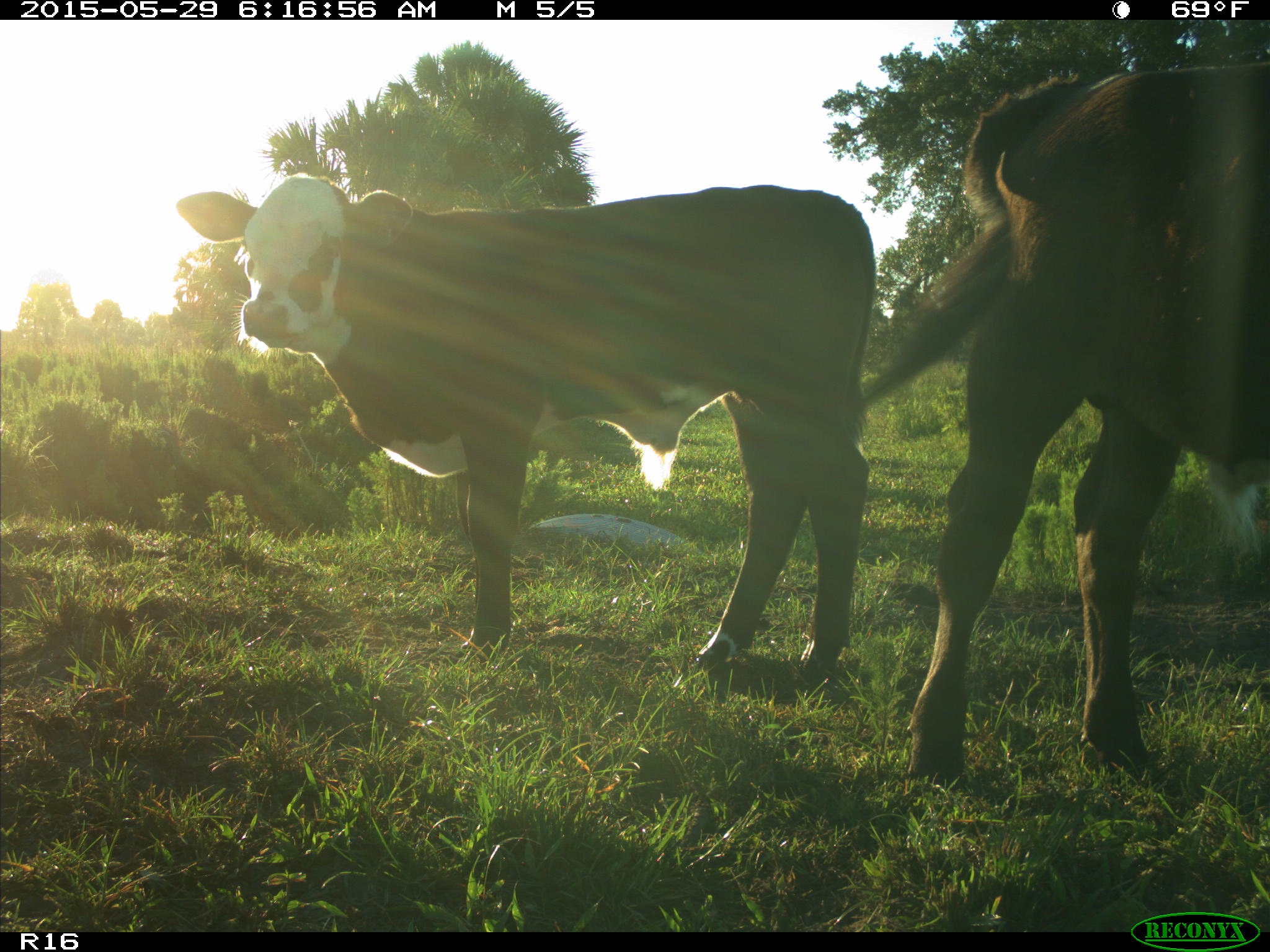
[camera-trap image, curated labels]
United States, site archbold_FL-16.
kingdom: Animalia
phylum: Chordata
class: Mammalia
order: Artiodactyla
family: Bovidae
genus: Bos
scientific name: Bos taurus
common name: domestic cow